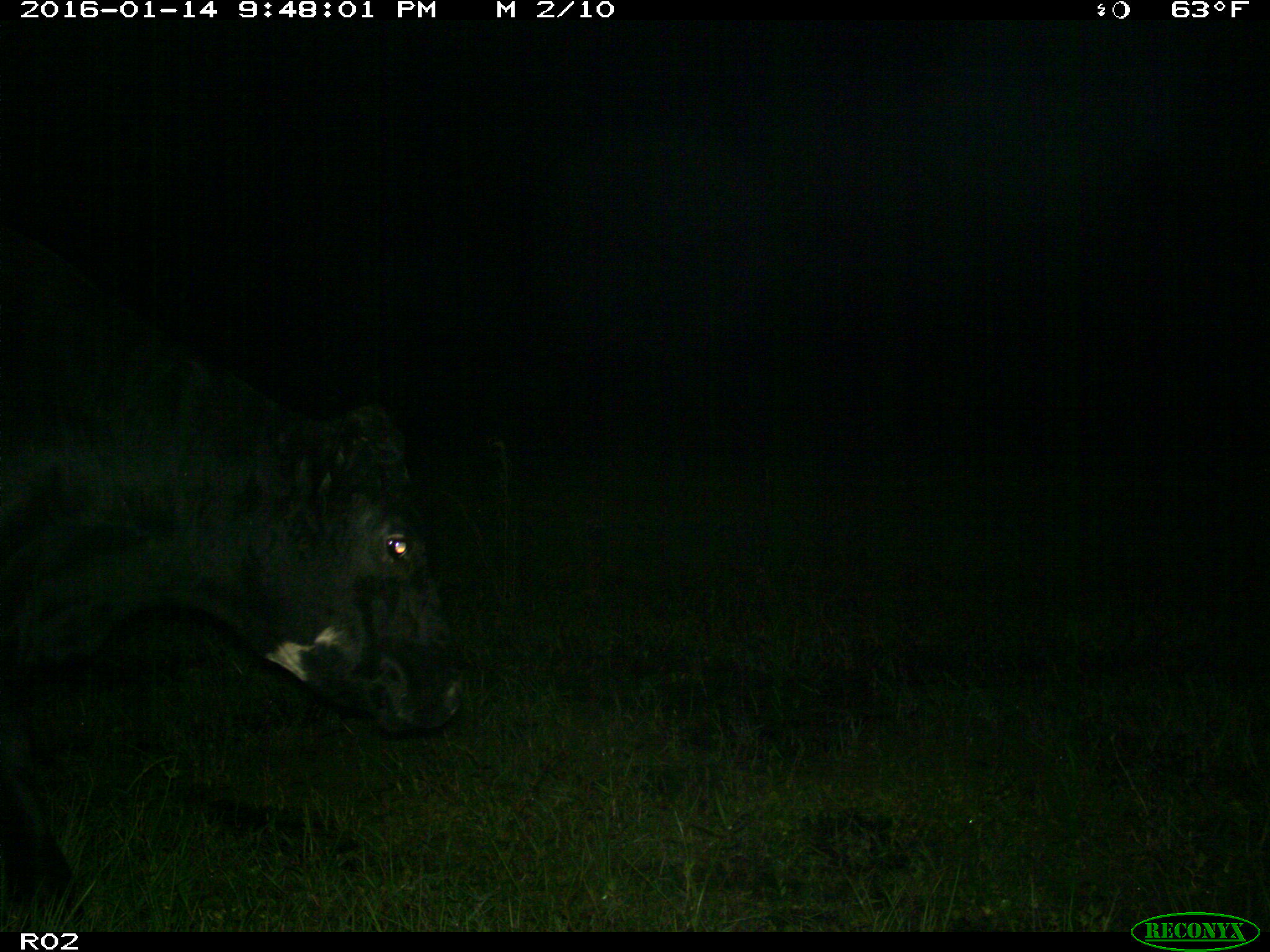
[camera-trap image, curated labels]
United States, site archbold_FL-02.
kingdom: Animalia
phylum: Chordata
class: Mammalia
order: Artiodactyla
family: Bovidae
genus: Bos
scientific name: Bos taurus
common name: domestic cow